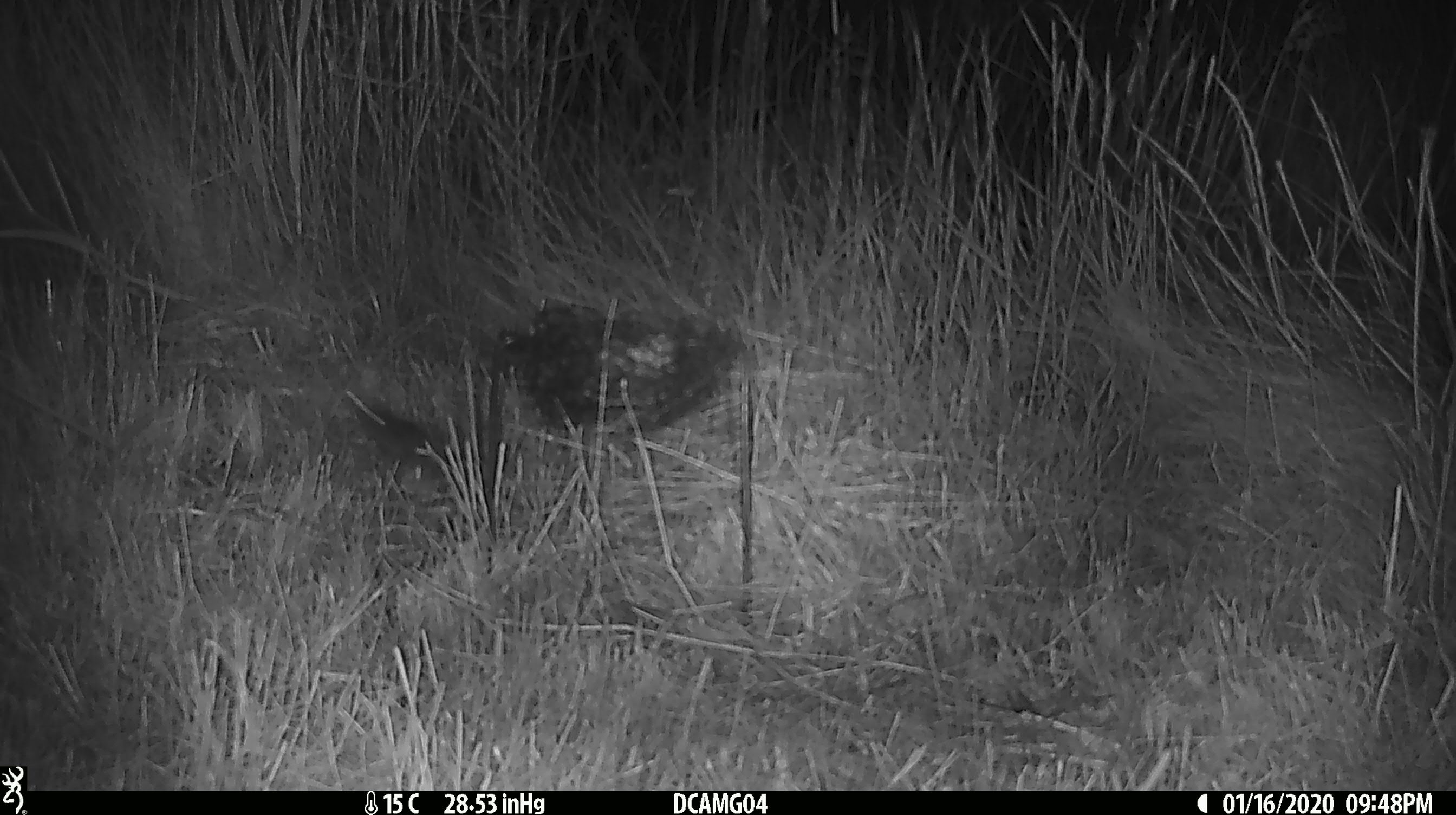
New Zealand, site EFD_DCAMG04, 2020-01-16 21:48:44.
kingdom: Animalia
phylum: Chordata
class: Mammalia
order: Rodentia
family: Muridae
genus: Mus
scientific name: Mus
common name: mouse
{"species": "mouse (Mus)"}